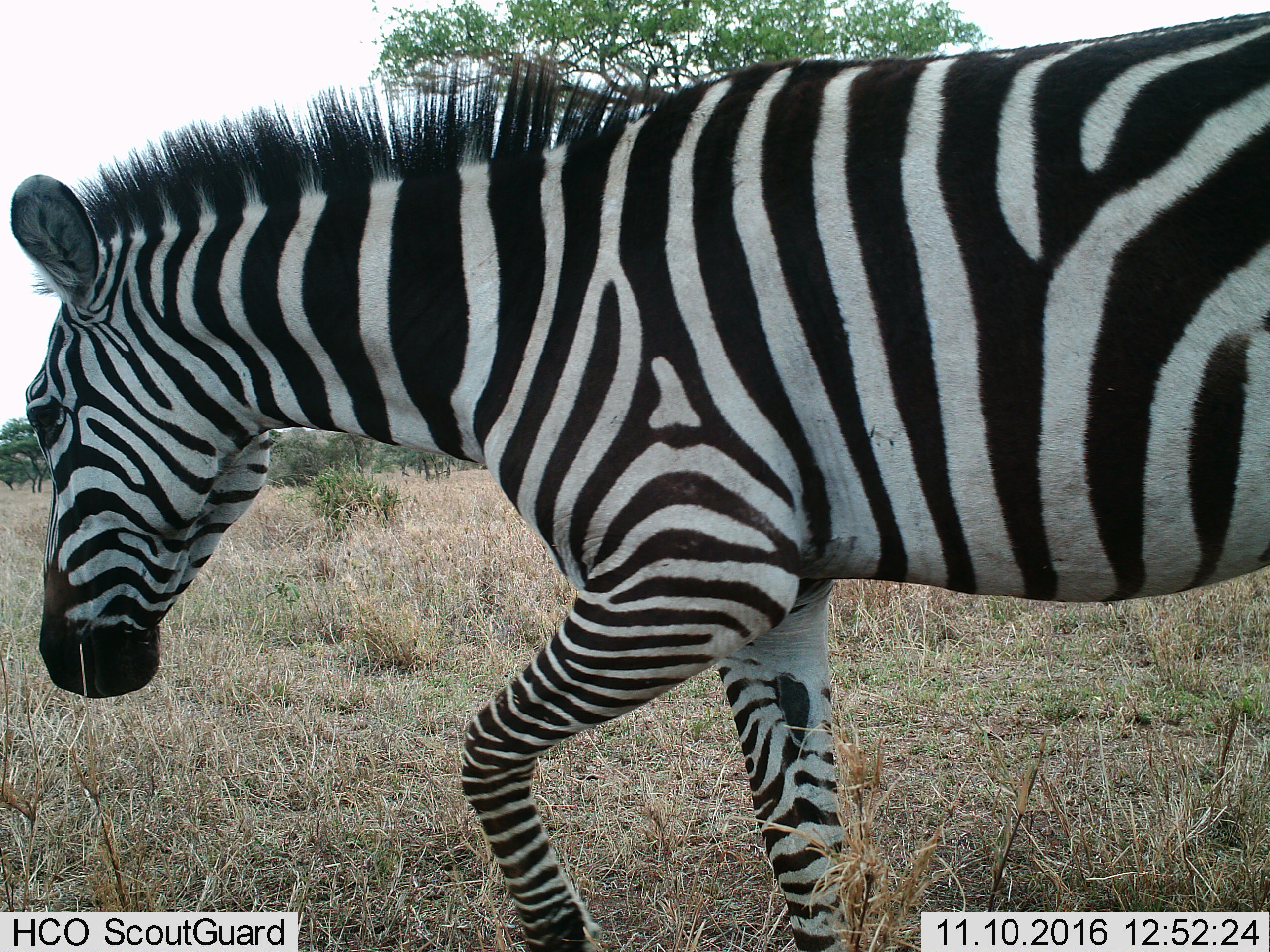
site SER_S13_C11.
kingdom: Animalia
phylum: Chordata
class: Mammalia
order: Perissodactyla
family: Equidae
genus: Equus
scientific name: Equus quagga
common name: plains zebra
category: zebraplains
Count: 1.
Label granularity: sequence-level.